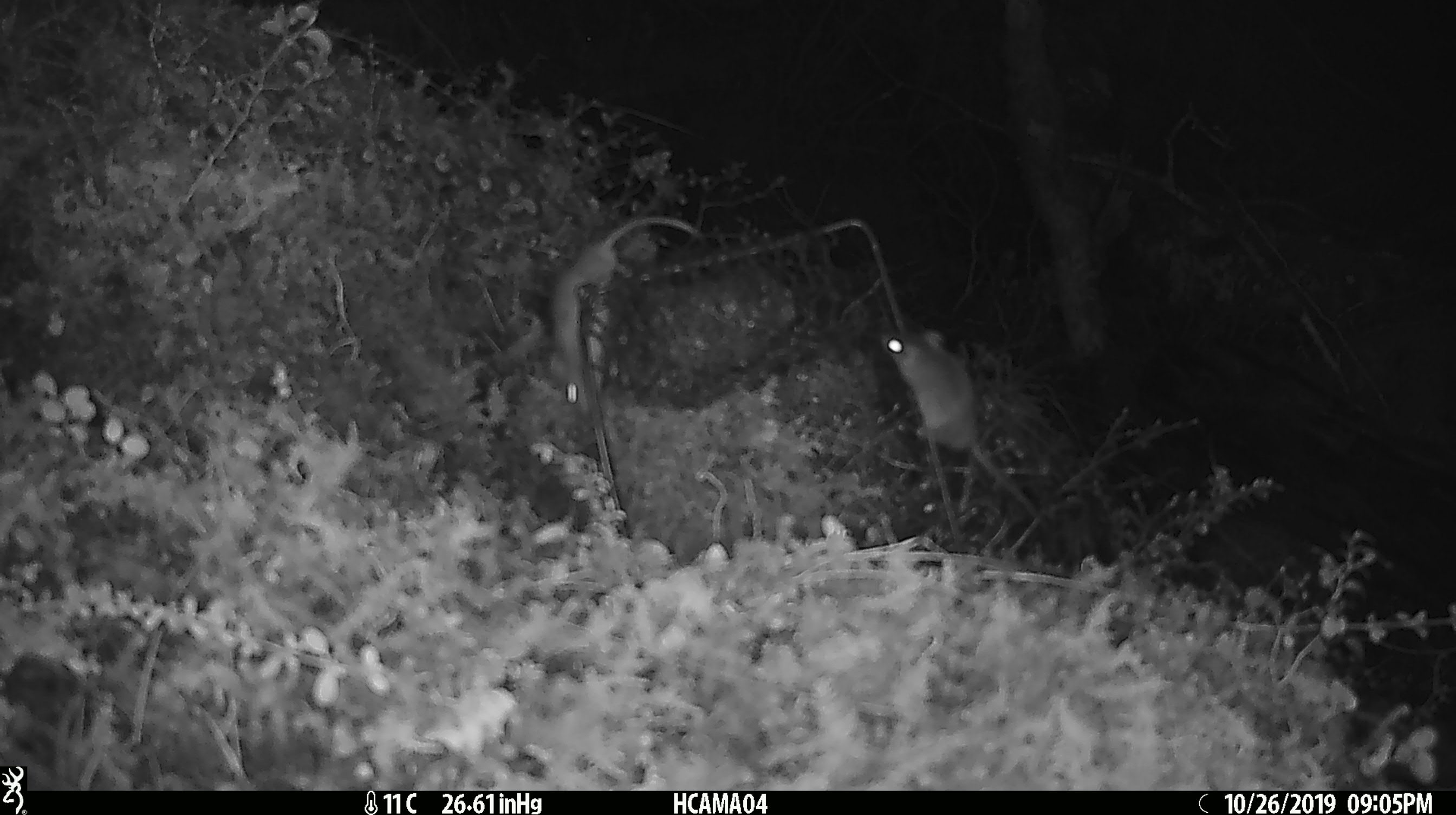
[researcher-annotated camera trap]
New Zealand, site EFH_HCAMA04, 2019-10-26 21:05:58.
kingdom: Animalia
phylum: Chordata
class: Mammalia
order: Rodentia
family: Muridae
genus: Mus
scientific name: Mus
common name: mouse